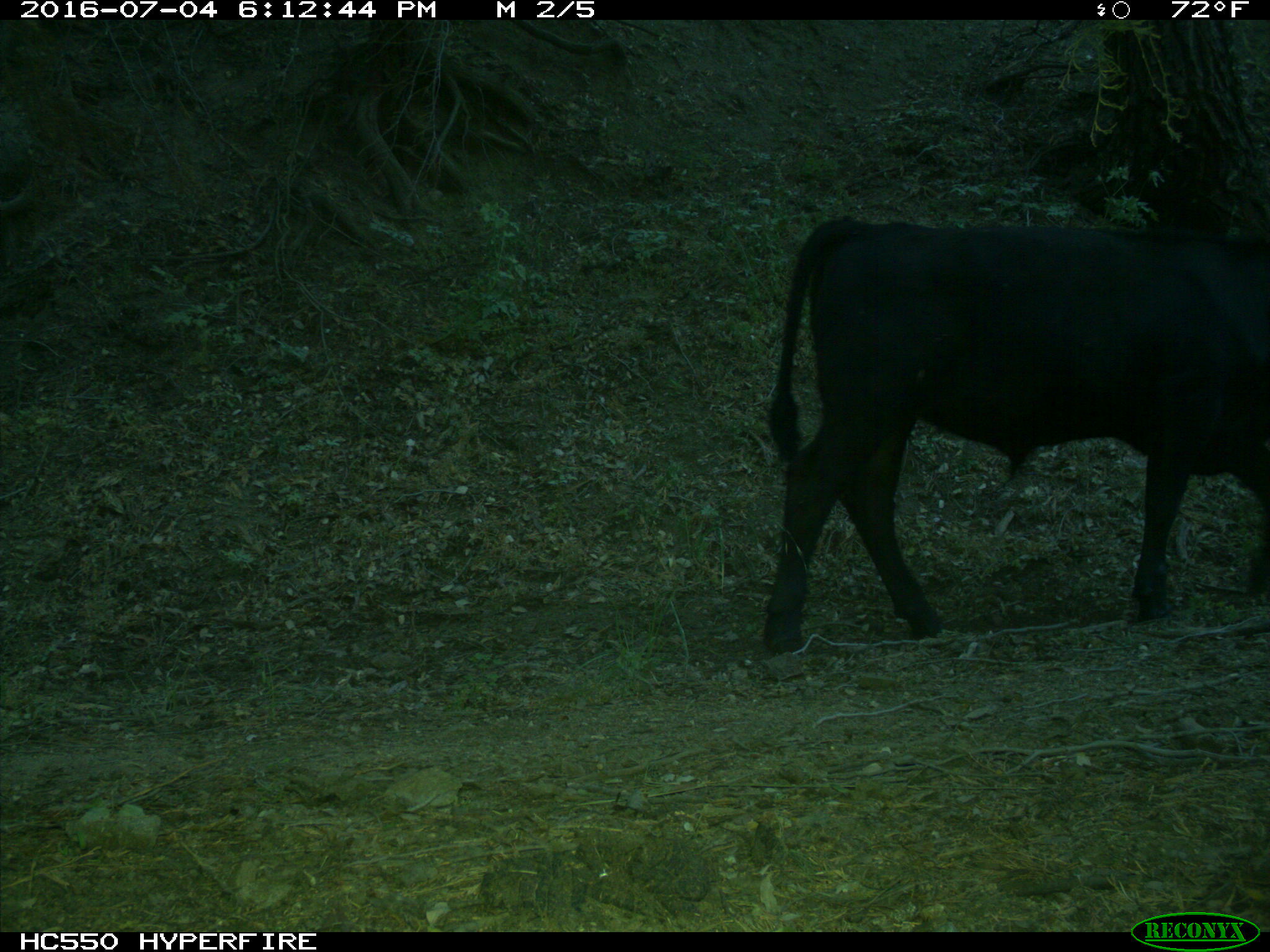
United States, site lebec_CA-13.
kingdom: Animalia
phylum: Chordata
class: Mammalia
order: Artiodactyla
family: Bovidae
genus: Bos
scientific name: Bos taurus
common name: domestic cow